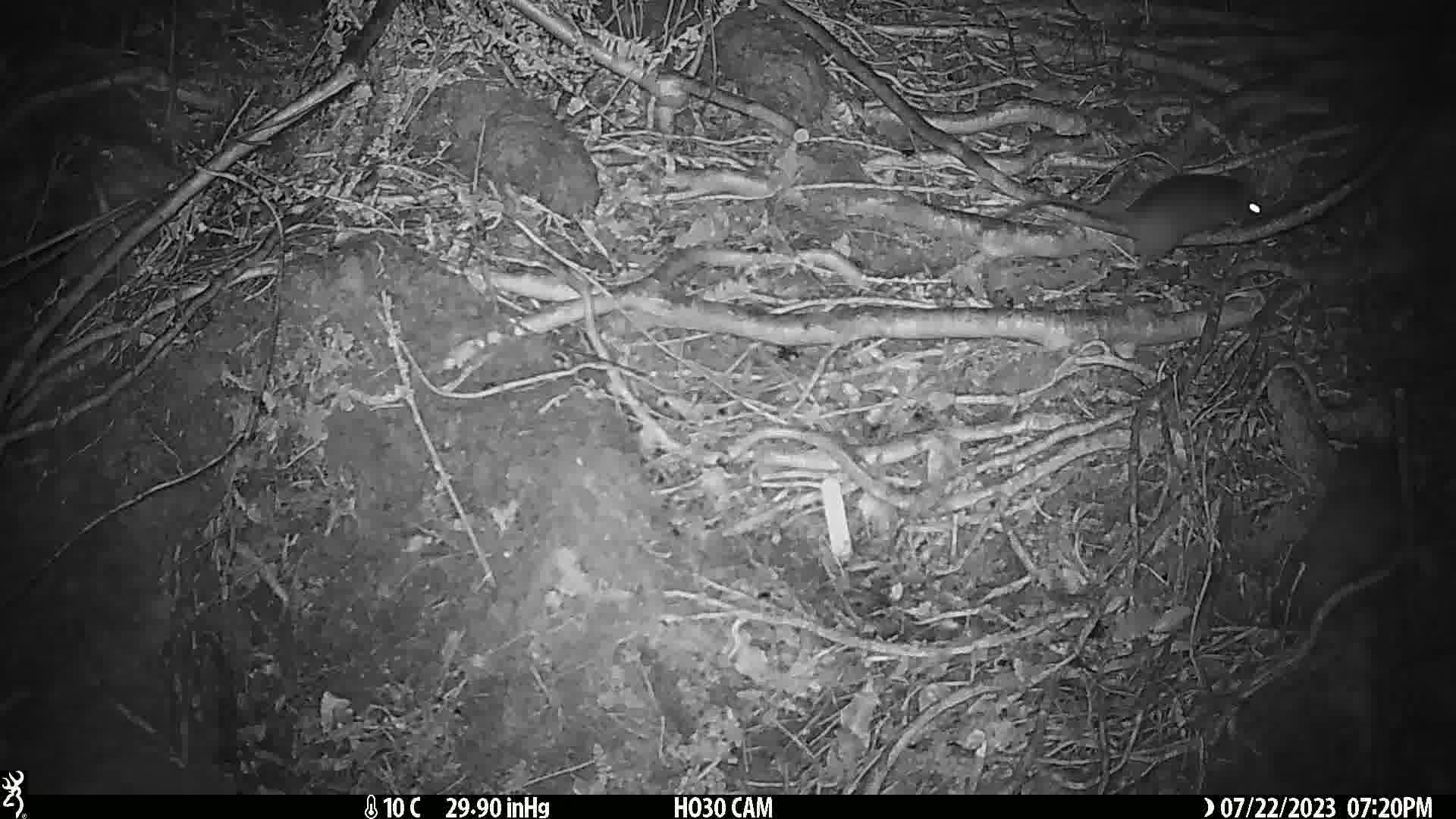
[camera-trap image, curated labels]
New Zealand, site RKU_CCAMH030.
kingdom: Animalia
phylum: Chordata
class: Mammalia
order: Rodentia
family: Muridae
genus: Rattus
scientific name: Rattus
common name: rat